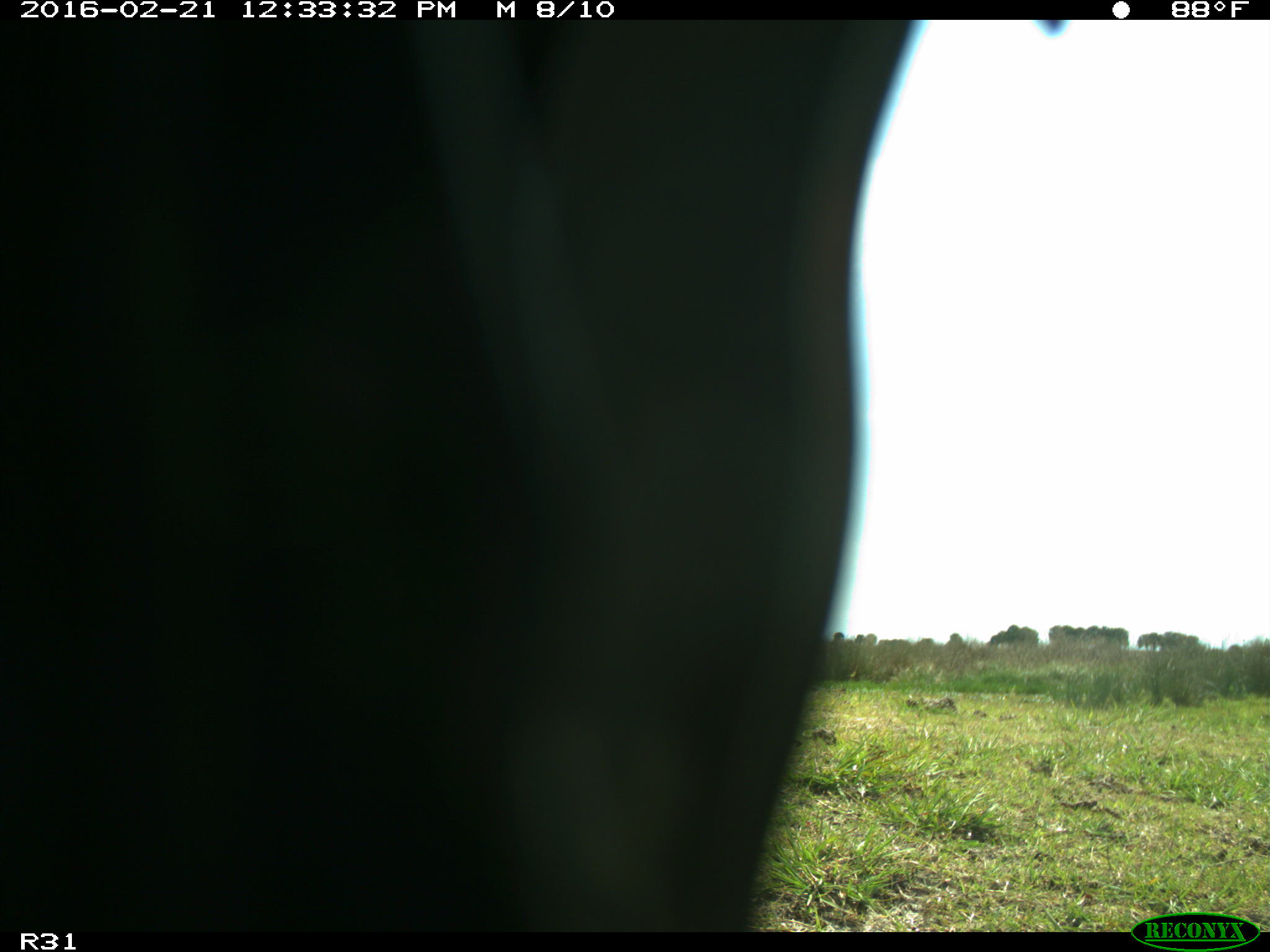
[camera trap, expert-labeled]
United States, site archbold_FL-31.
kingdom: Animalia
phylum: Chordata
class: Aves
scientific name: Aves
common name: birds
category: unidentified bird